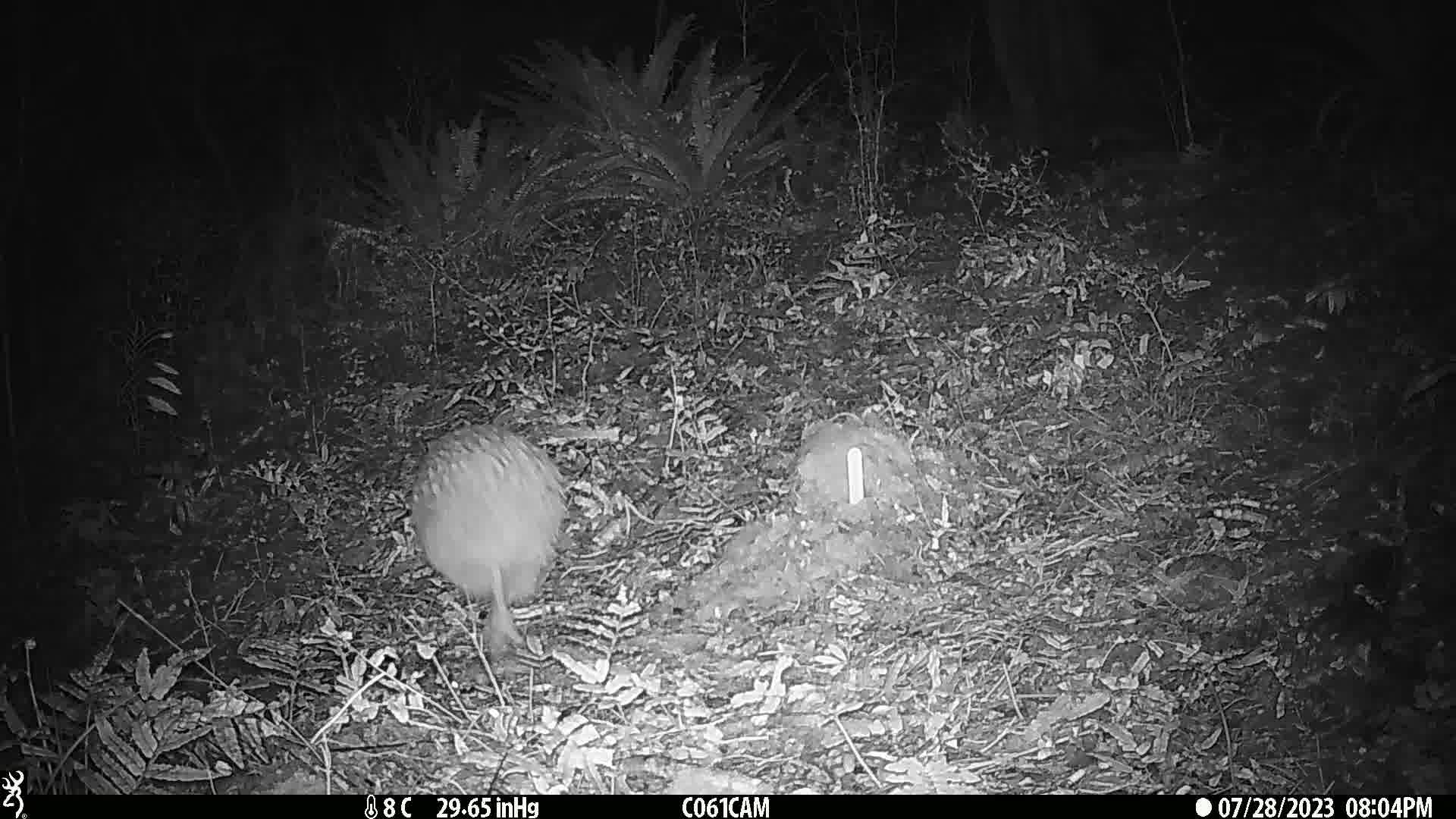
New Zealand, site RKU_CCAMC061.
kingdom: Animalia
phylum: Chordata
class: Aves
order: Apterygiformes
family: Apterygidae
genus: Apteryx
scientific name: Apteryx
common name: kiwi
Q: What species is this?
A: Kiwi (Apteryx).